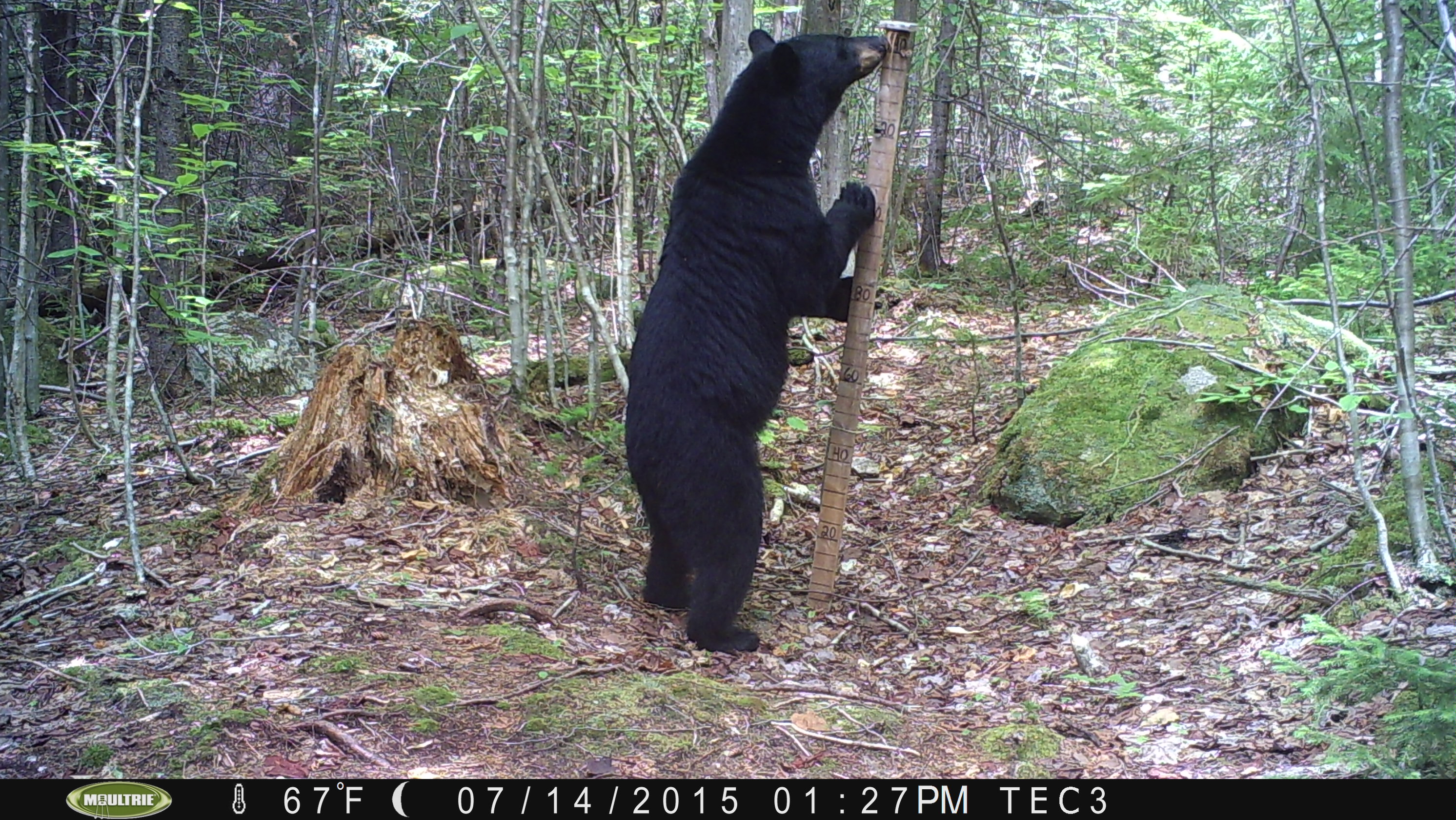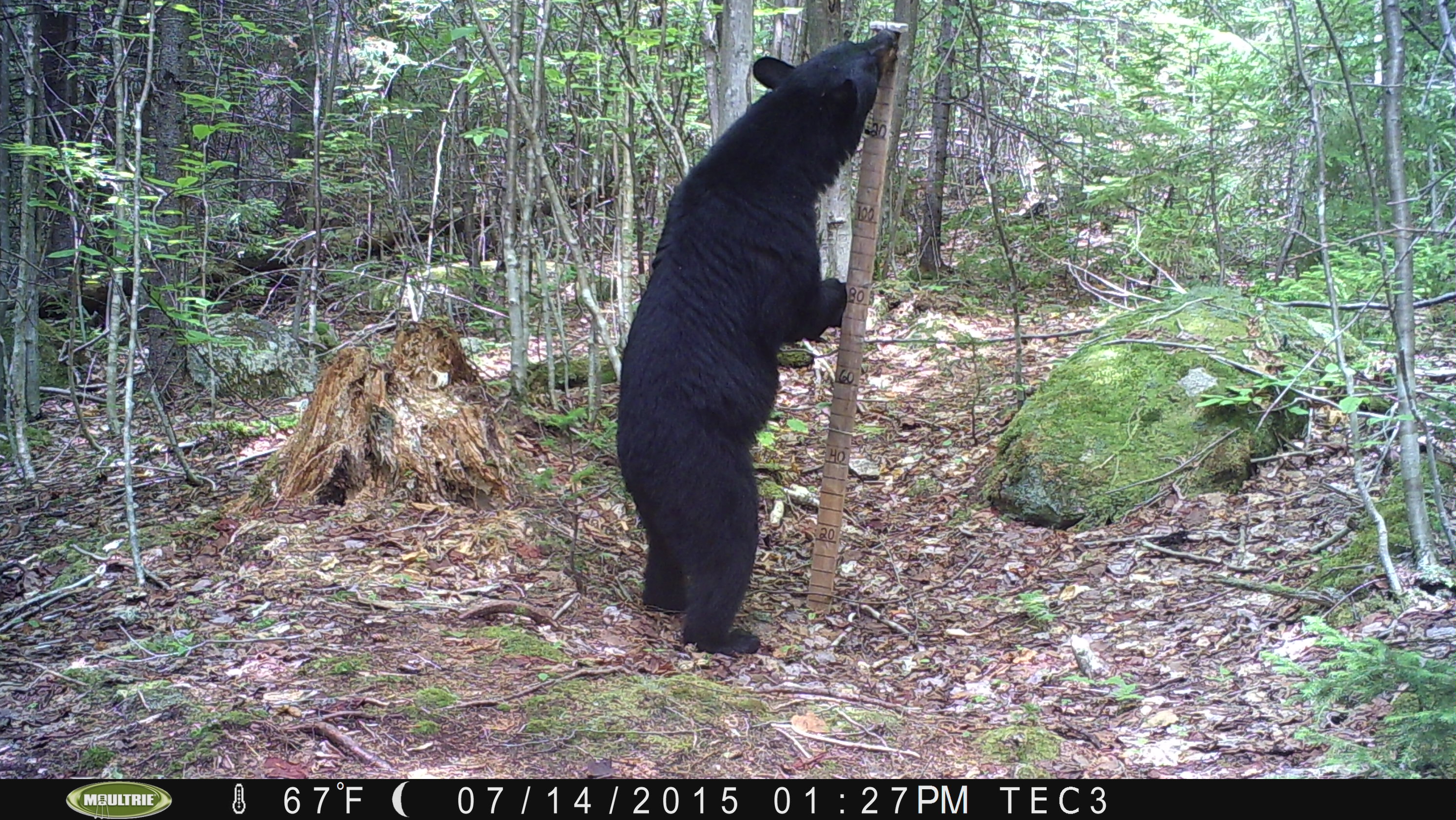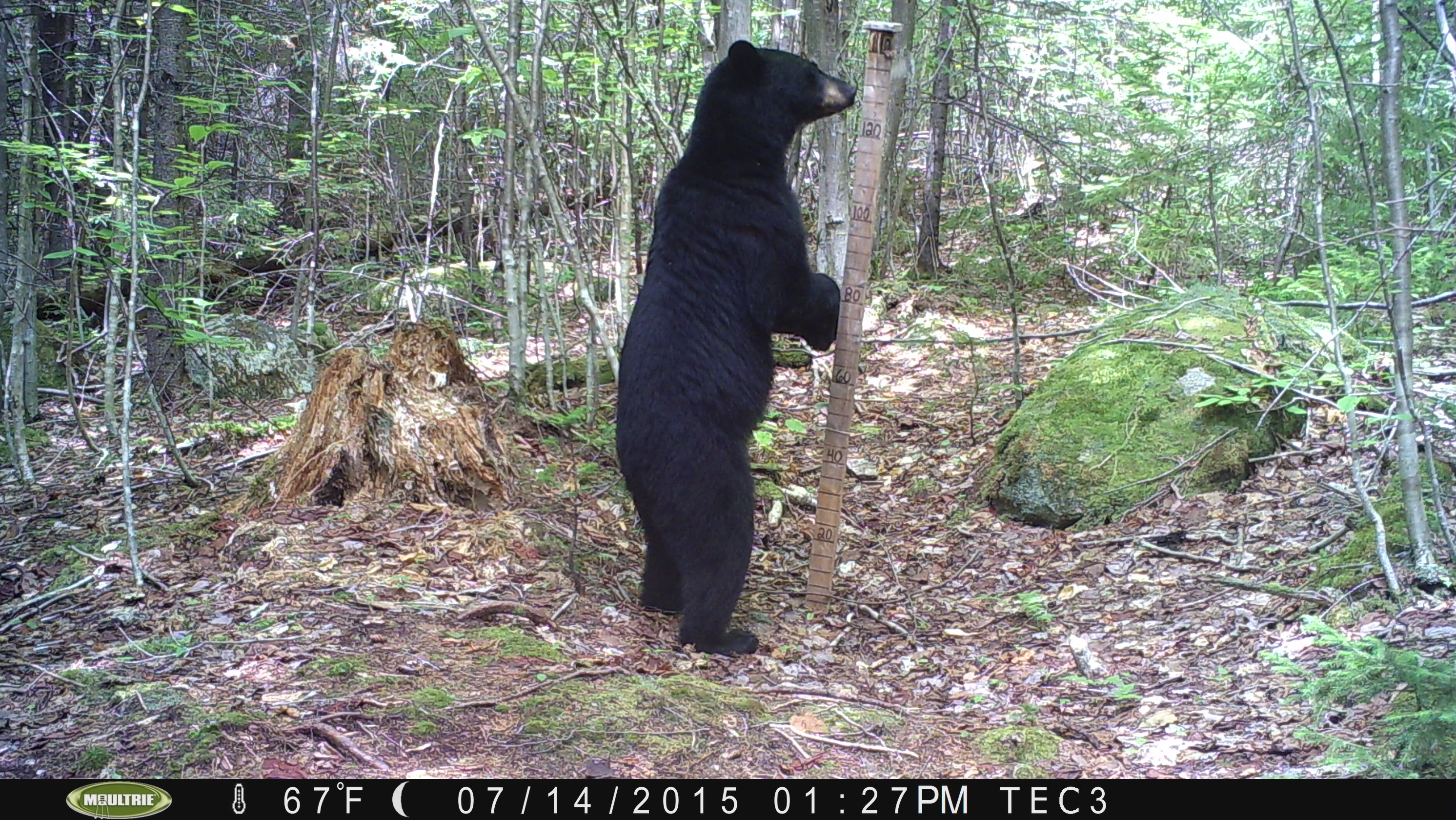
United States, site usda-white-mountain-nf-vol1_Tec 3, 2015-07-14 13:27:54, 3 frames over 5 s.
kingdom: Animalia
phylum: Chordata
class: Mammalia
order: Carnivora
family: Ursidae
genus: Ursus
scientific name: Ursus americanus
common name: black bear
Black bear (Ursus americanus).